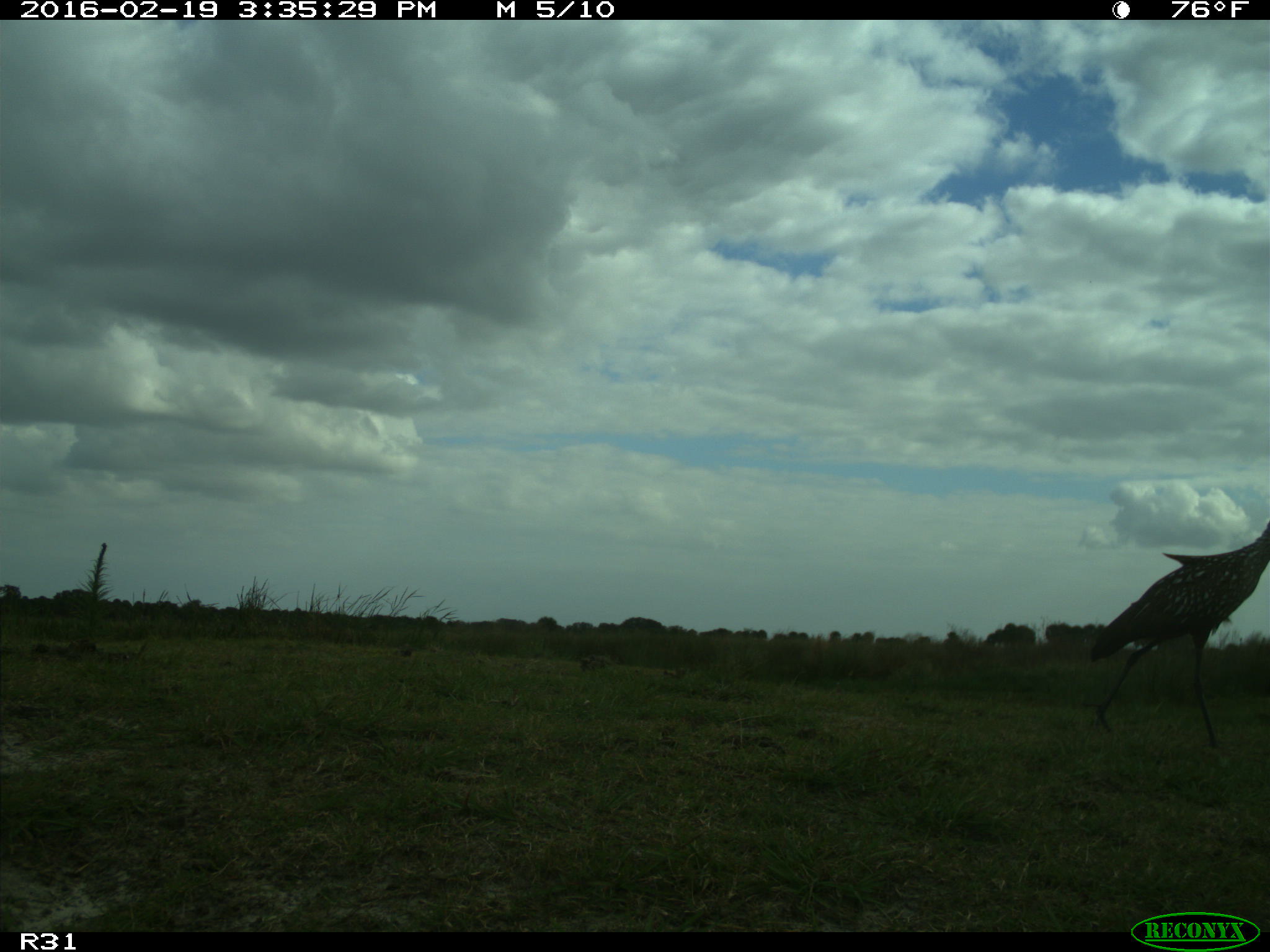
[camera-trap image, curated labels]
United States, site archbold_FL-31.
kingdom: Animalia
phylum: Chordata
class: Aves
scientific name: Aves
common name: birds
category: unidentified bird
Unidentified bird (birds) (Aves).